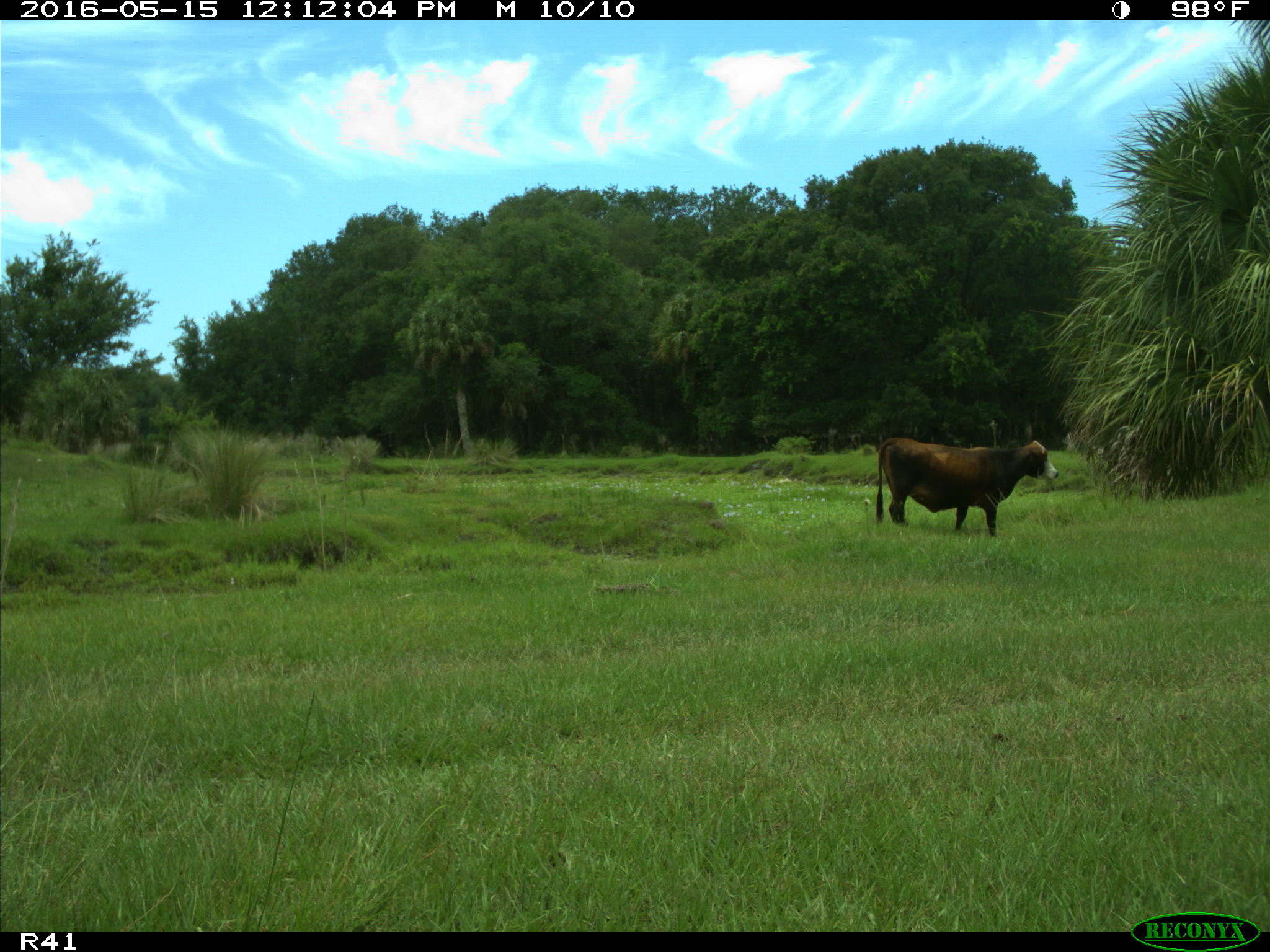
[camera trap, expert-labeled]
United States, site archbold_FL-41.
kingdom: Animalia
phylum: Chordata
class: Mammalia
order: Artiodactyla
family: Bovidae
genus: Bos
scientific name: Bos taurus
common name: domestic cow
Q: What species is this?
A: Bos taurus (domestic cow).